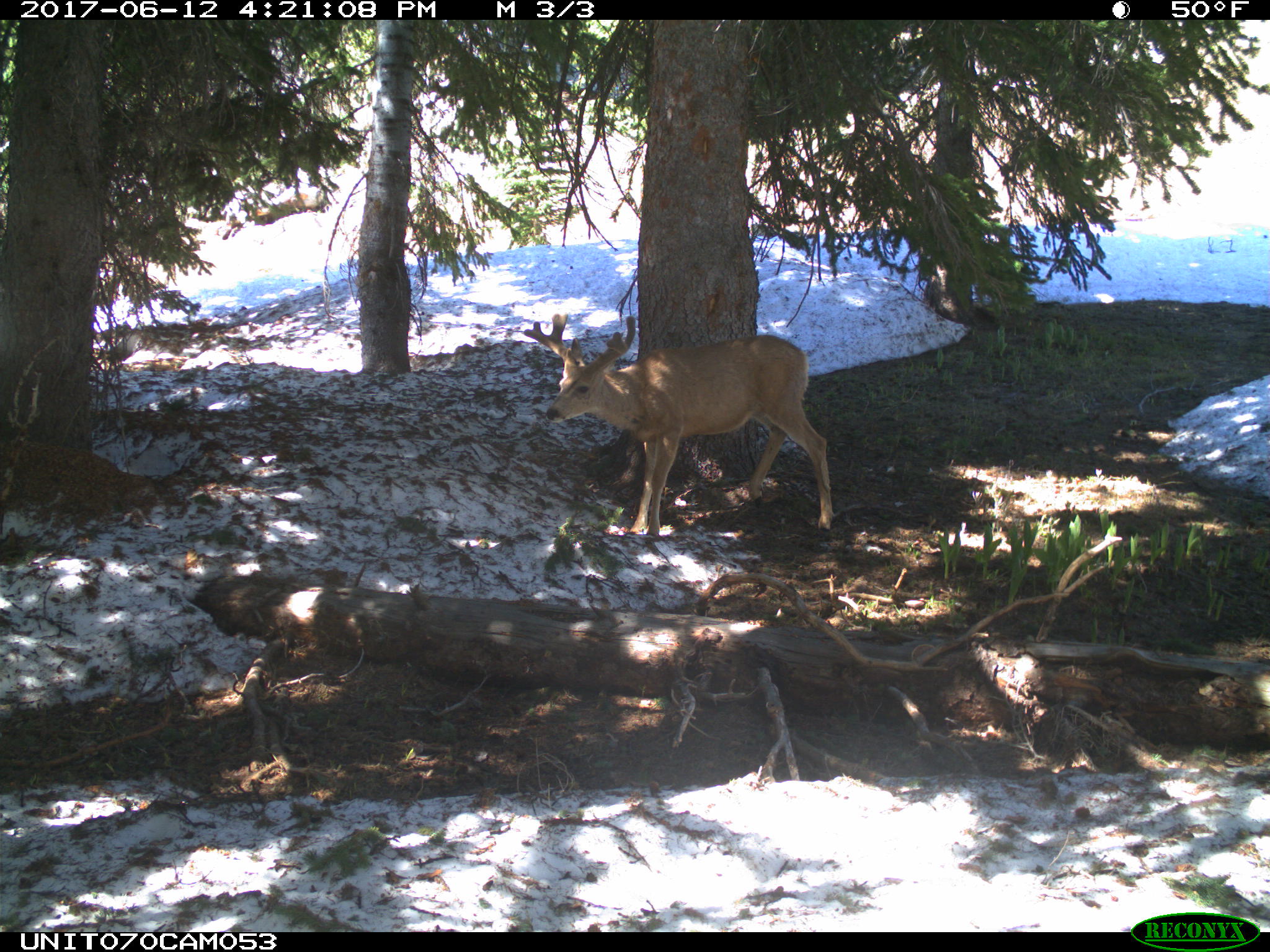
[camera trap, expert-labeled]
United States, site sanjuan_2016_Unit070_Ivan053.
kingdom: Animalia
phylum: Chordata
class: Mammalia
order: Artiodactyla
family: Cervidae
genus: Odocoileus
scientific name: Odocoileus hemionus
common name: mule deer